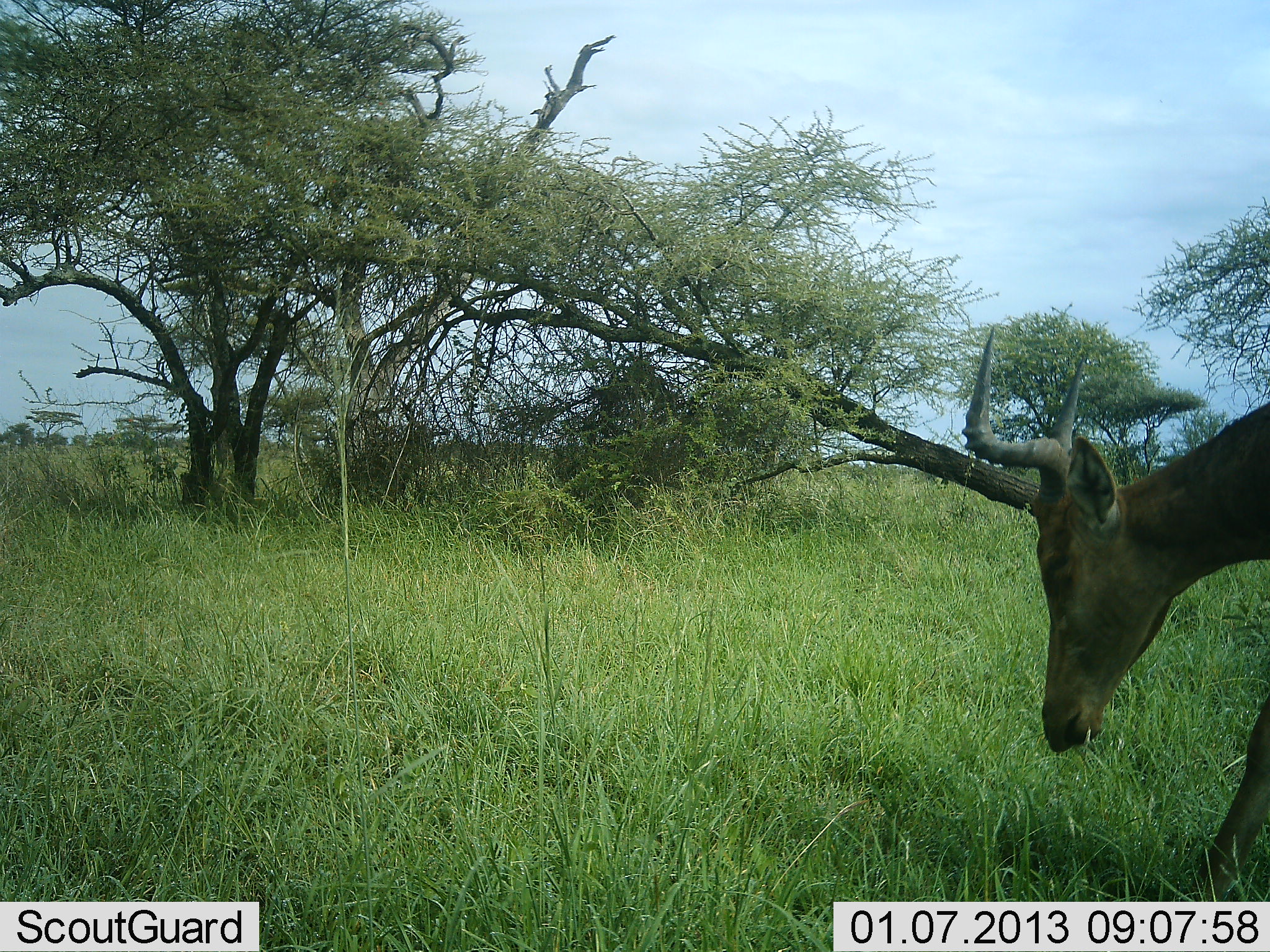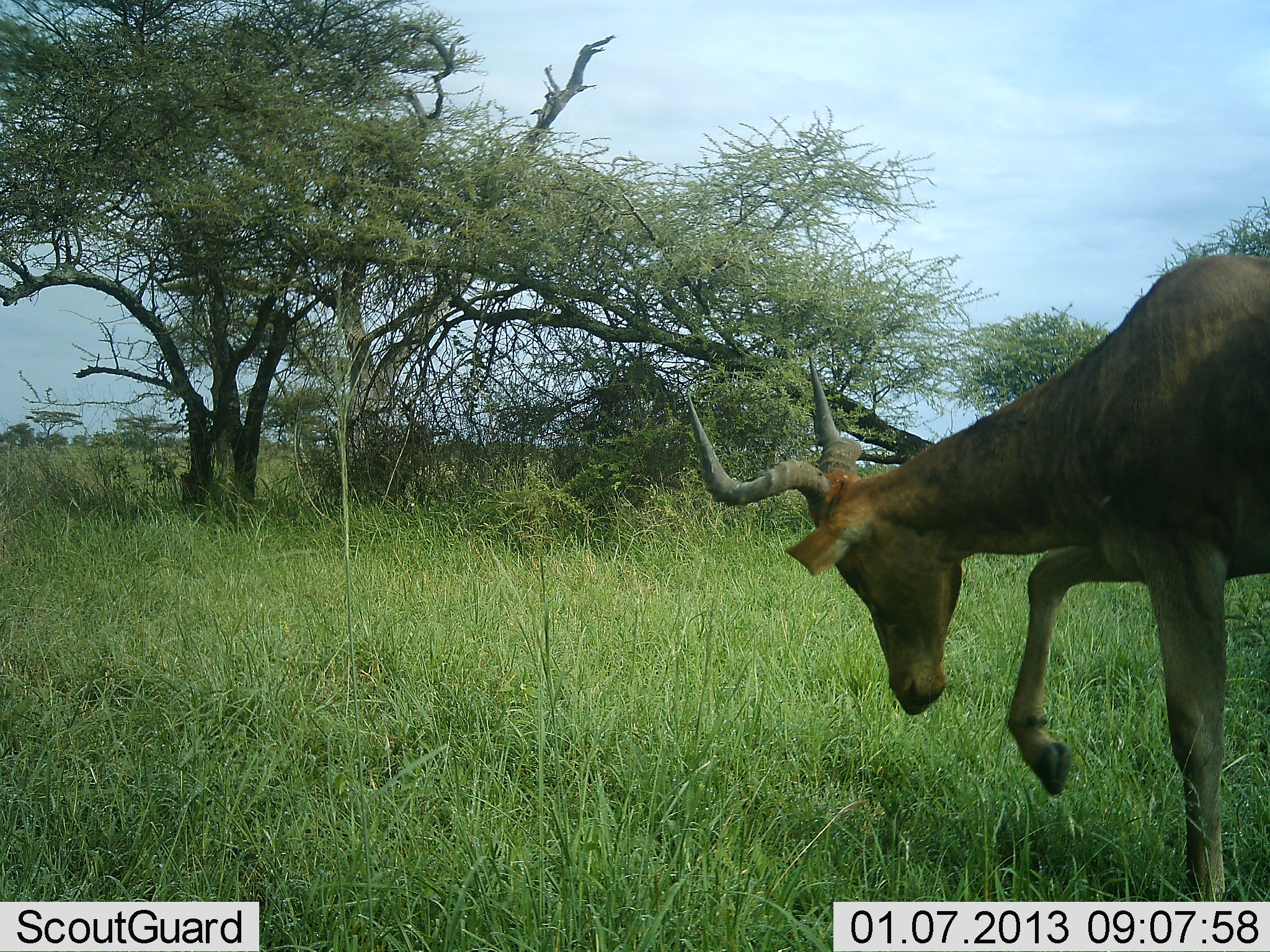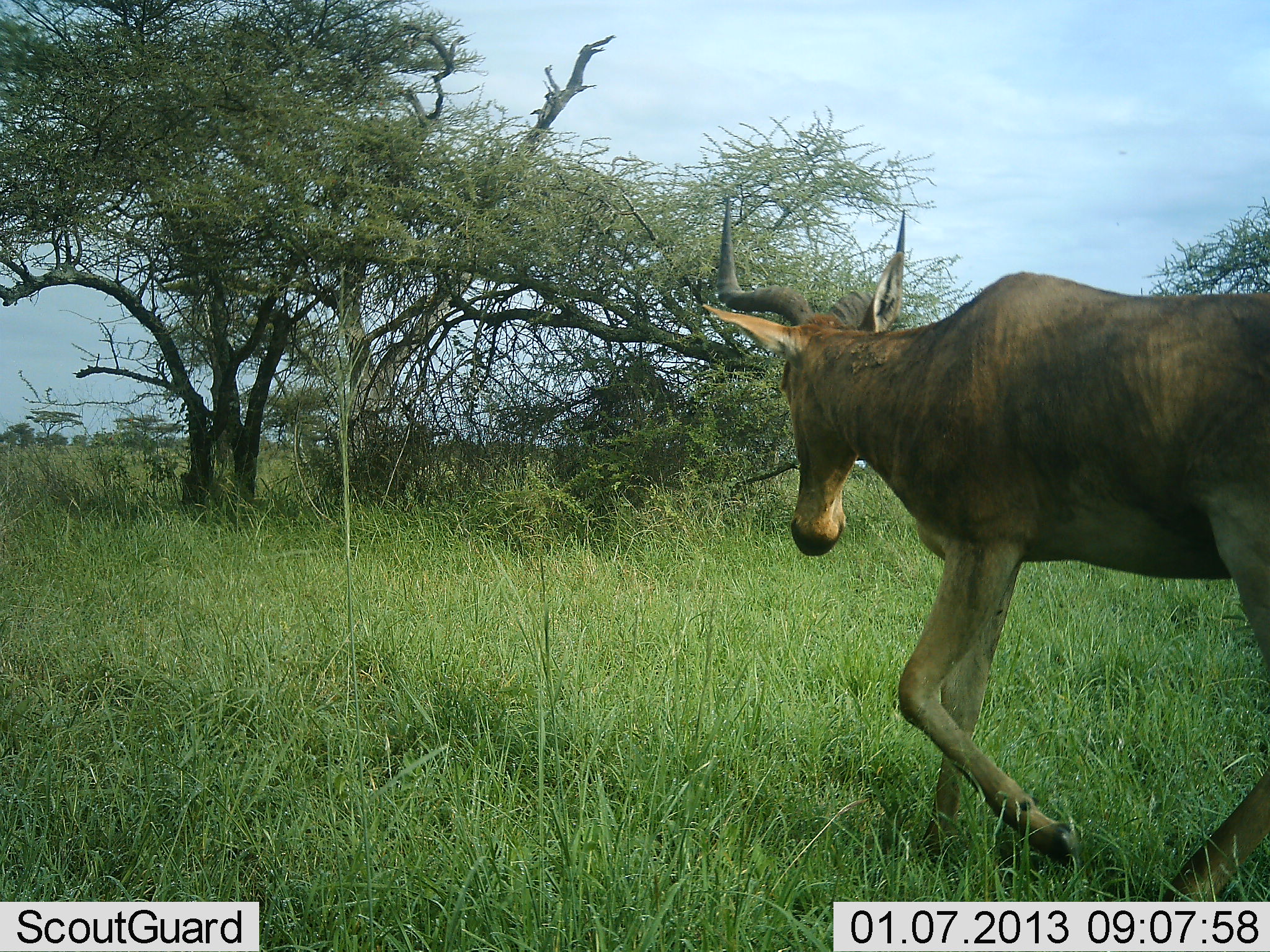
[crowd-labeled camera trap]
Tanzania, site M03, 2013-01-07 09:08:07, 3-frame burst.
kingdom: Animalia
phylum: Chordata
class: Mammalia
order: Artiodactyla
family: Bovidae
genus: Alcelaphus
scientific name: Alcelaphus buselaphus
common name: hartebeest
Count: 1.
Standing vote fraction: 5%.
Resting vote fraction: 0%.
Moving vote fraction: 90%.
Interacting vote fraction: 0%.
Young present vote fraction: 5%.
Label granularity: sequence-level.